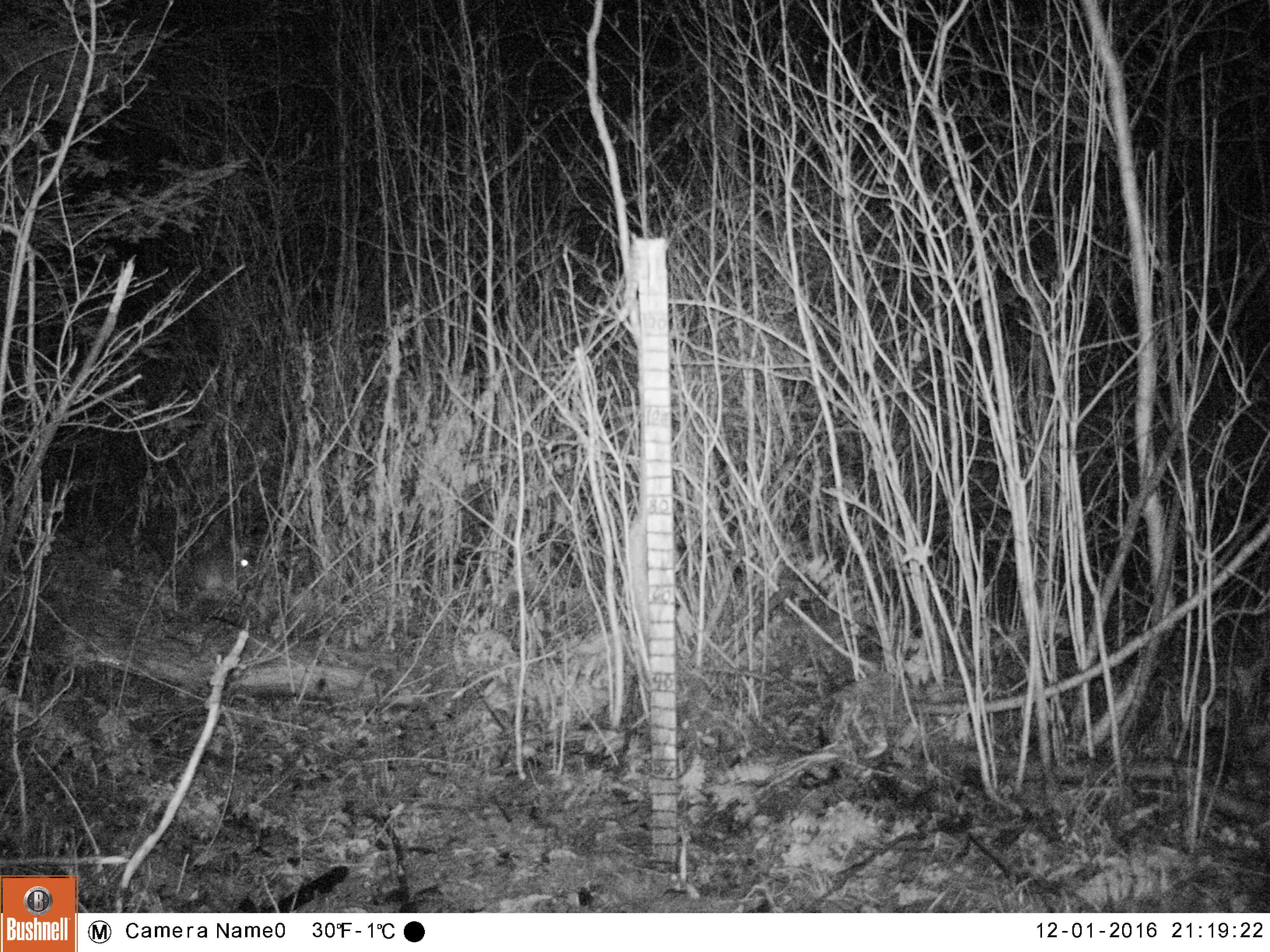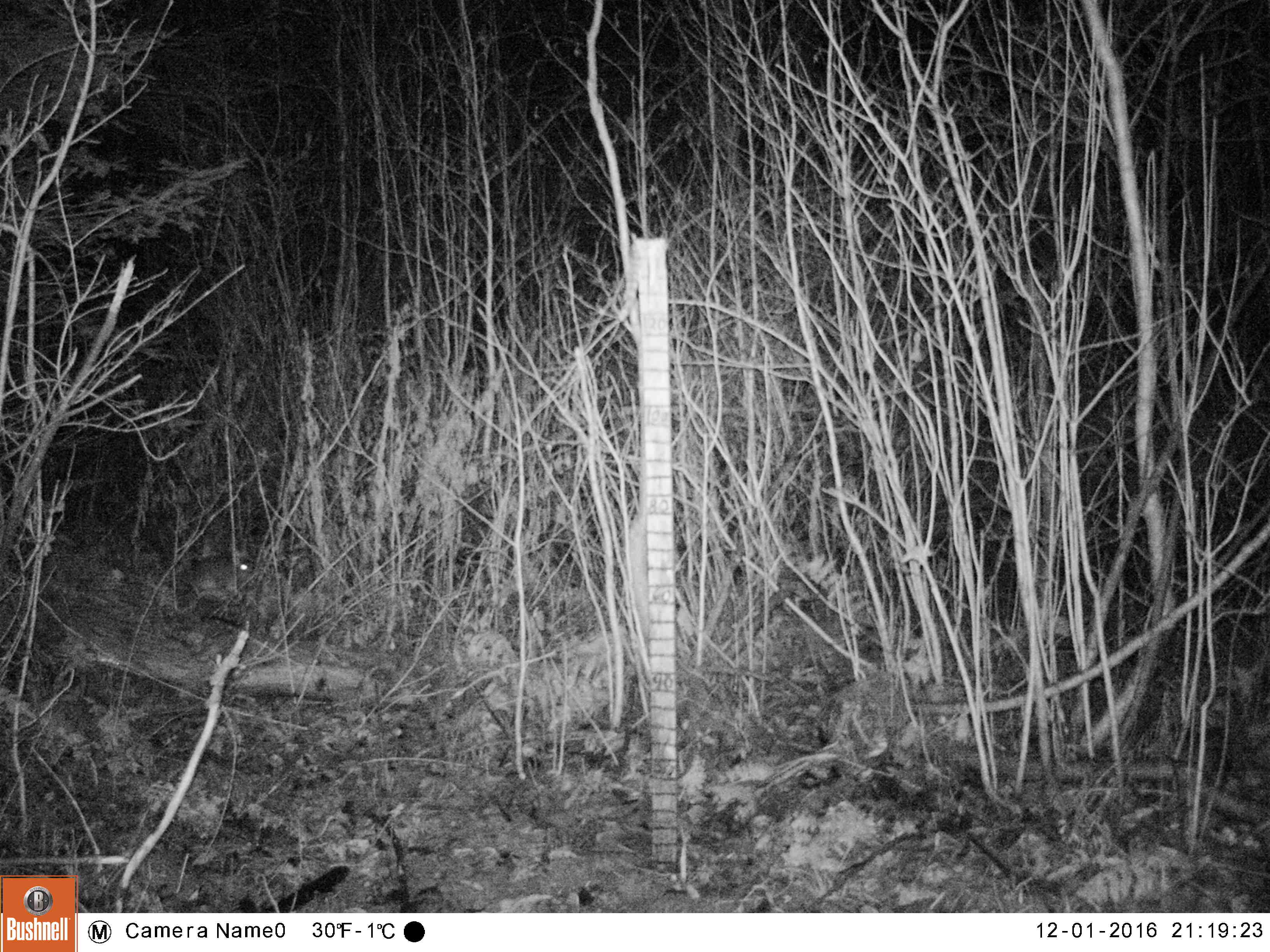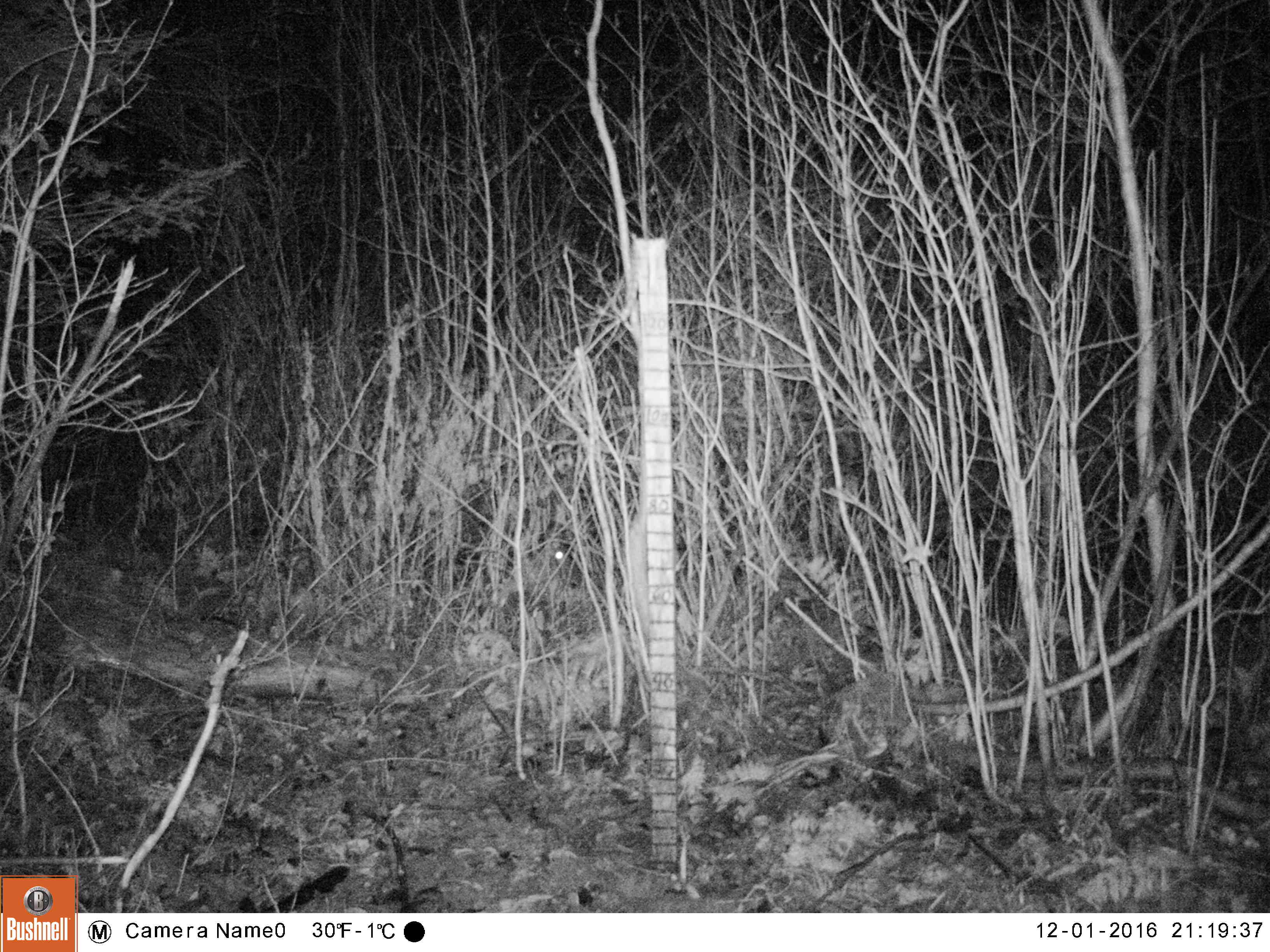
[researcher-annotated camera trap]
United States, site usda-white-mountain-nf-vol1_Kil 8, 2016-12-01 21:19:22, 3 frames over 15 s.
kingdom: Animalia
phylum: Chordata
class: Mammalia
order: Lagomorpha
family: Leporidae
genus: Lepus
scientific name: Lepus americanus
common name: snowshoe hare